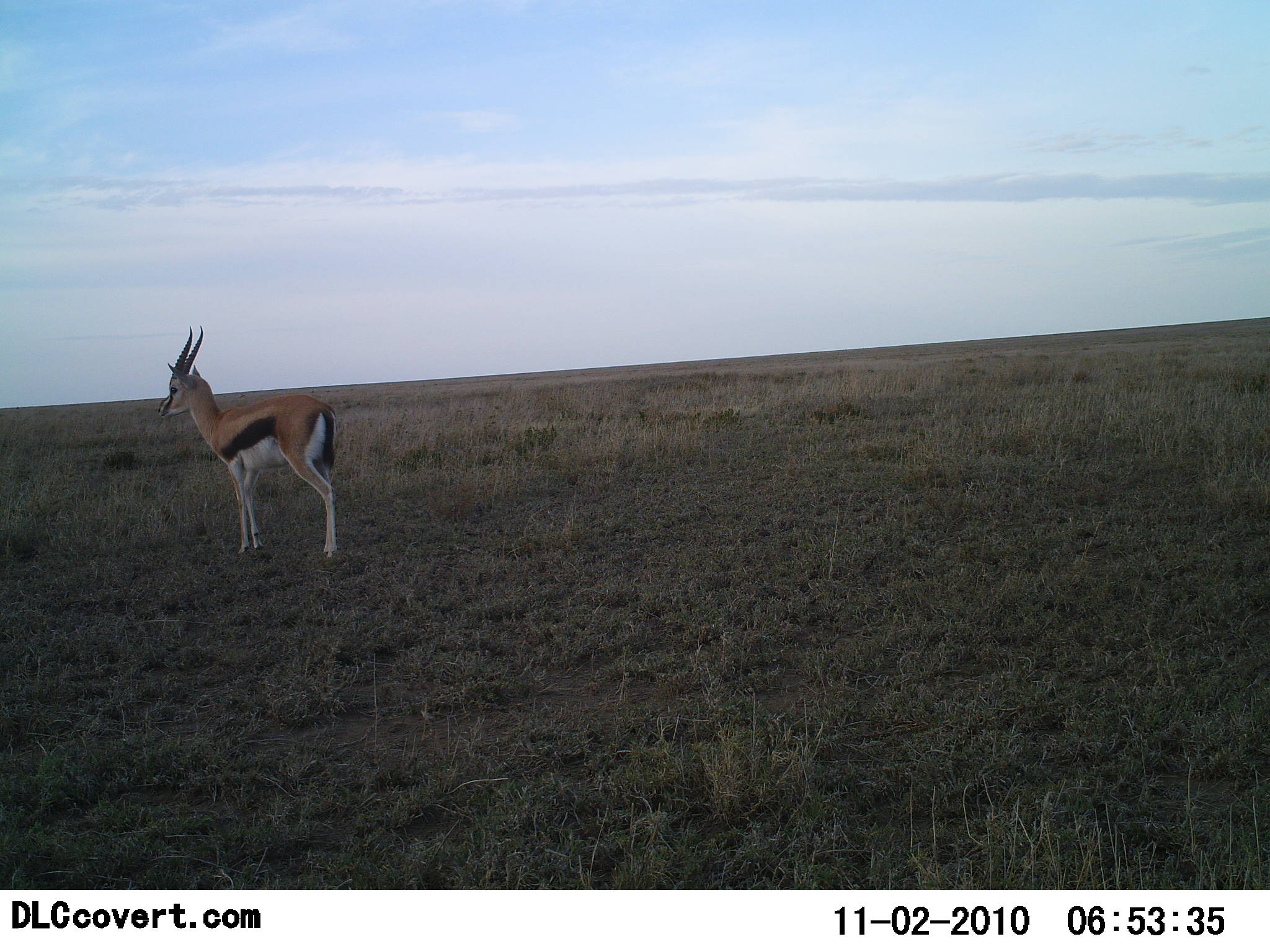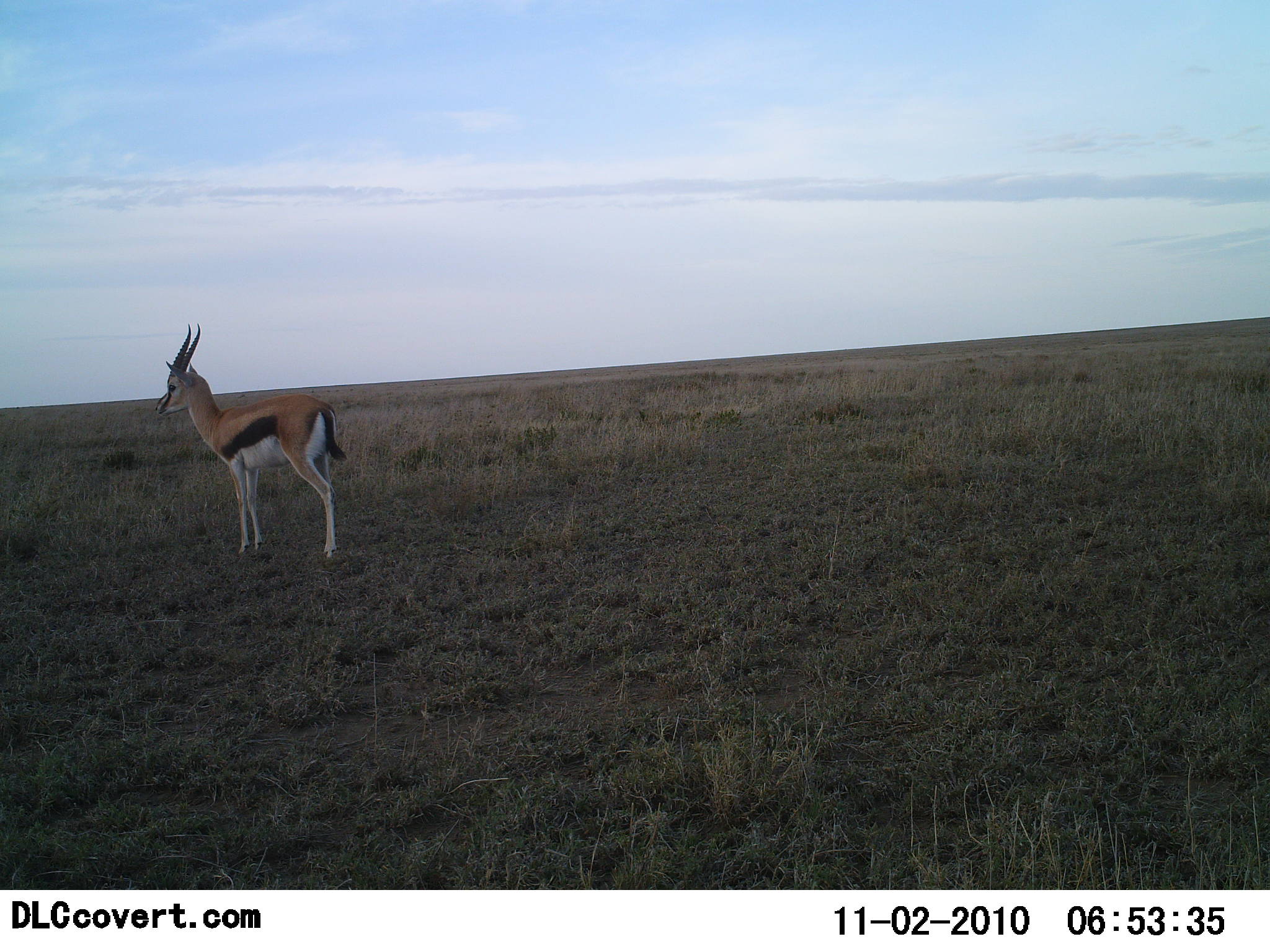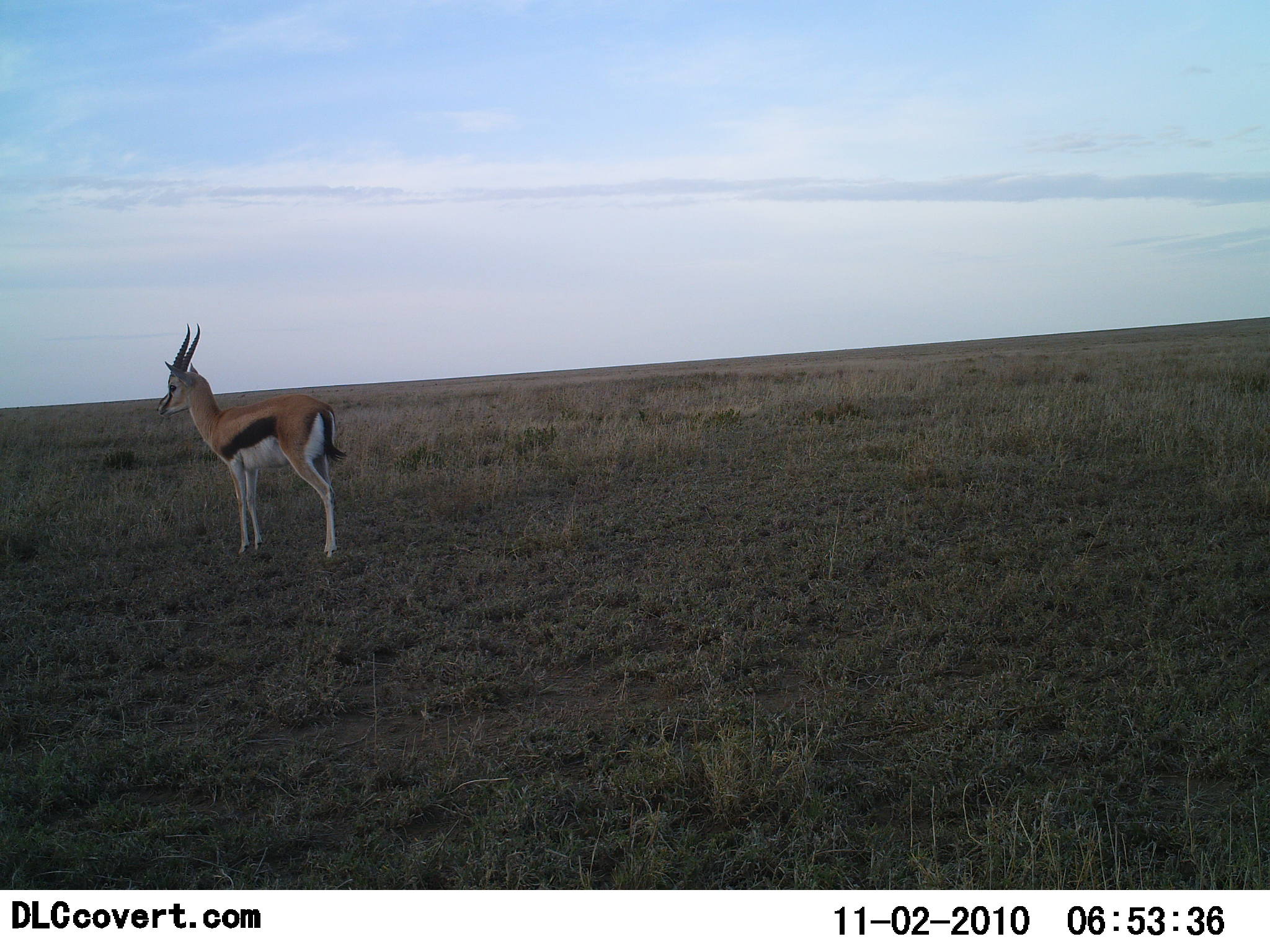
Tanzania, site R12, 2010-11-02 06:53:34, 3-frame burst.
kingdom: Animalia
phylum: Chordata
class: Mammalia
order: Artiodactyla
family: Bovidae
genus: Eudorcas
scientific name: Eudorcas thomsonii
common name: thomson's gazelle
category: gazellethomsons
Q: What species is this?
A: Gazellethomsons (thomson's gazelle) (Eudorcas thomsonii).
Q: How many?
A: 1.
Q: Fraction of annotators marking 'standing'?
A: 100%.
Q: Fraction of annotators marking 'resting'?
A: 0%.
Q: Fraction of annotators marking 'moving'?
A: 0%.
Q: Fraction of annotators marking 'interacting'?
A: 0%.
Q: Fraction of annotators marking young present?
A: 5%.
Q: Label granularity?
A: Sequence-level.